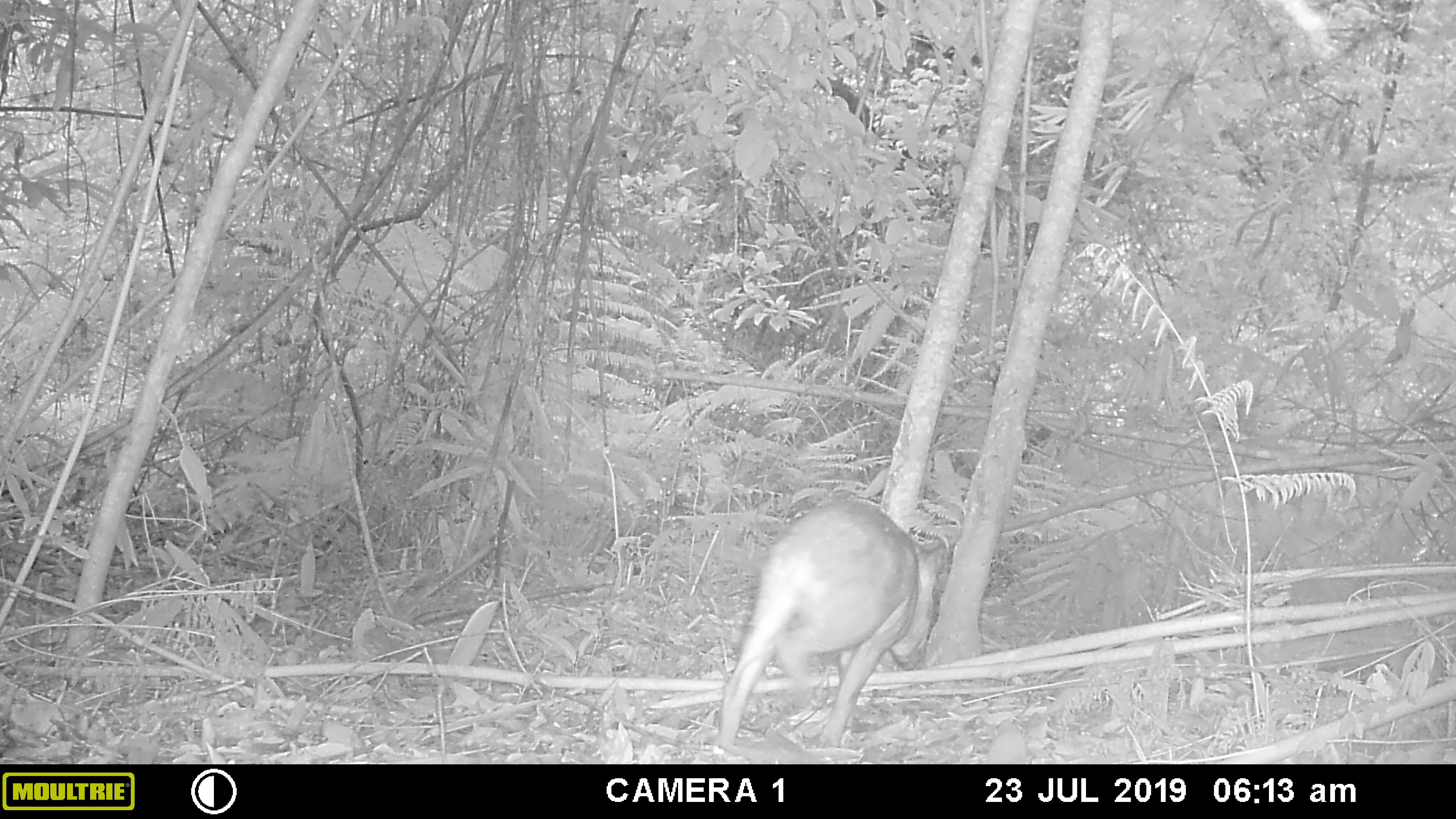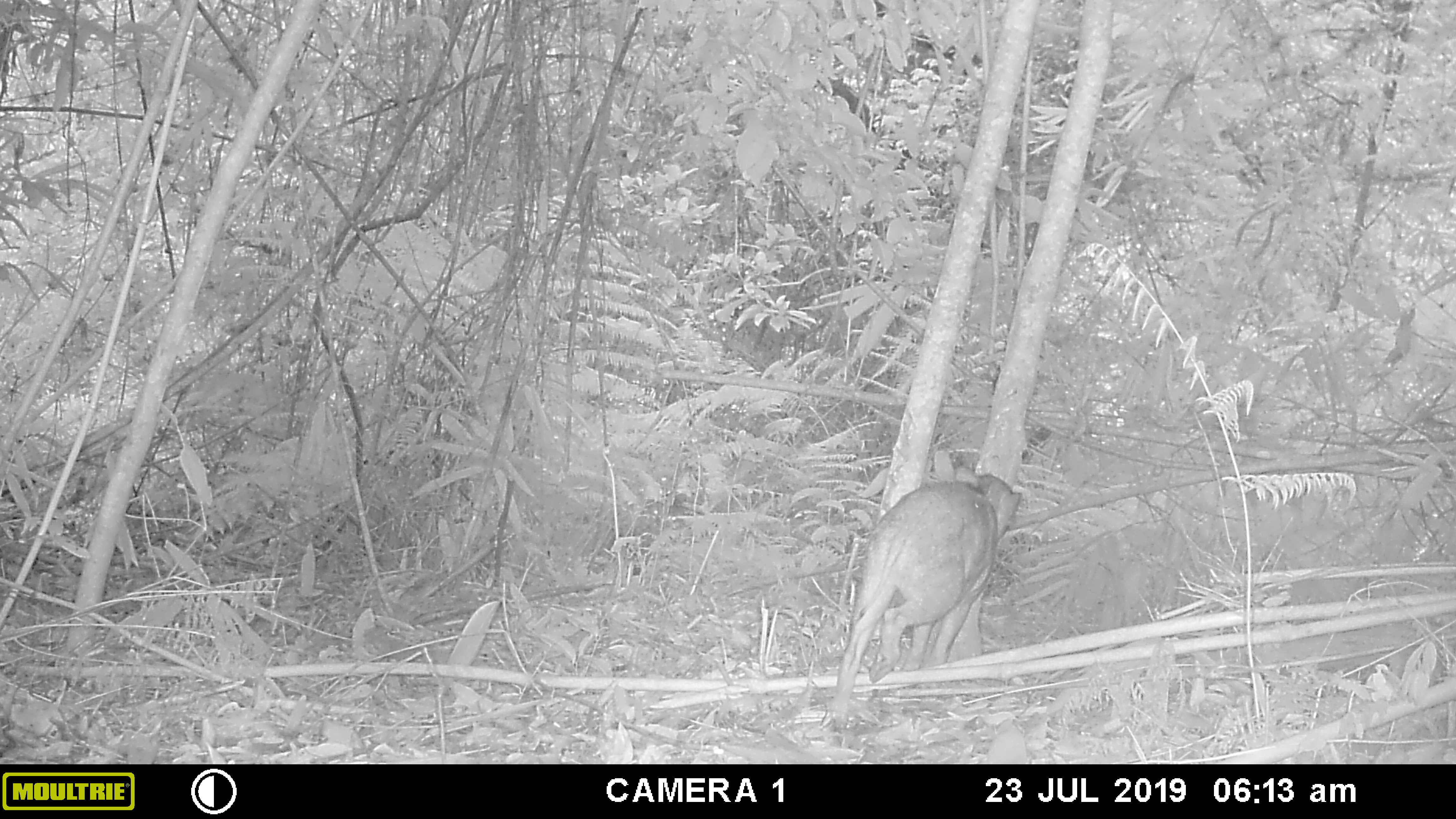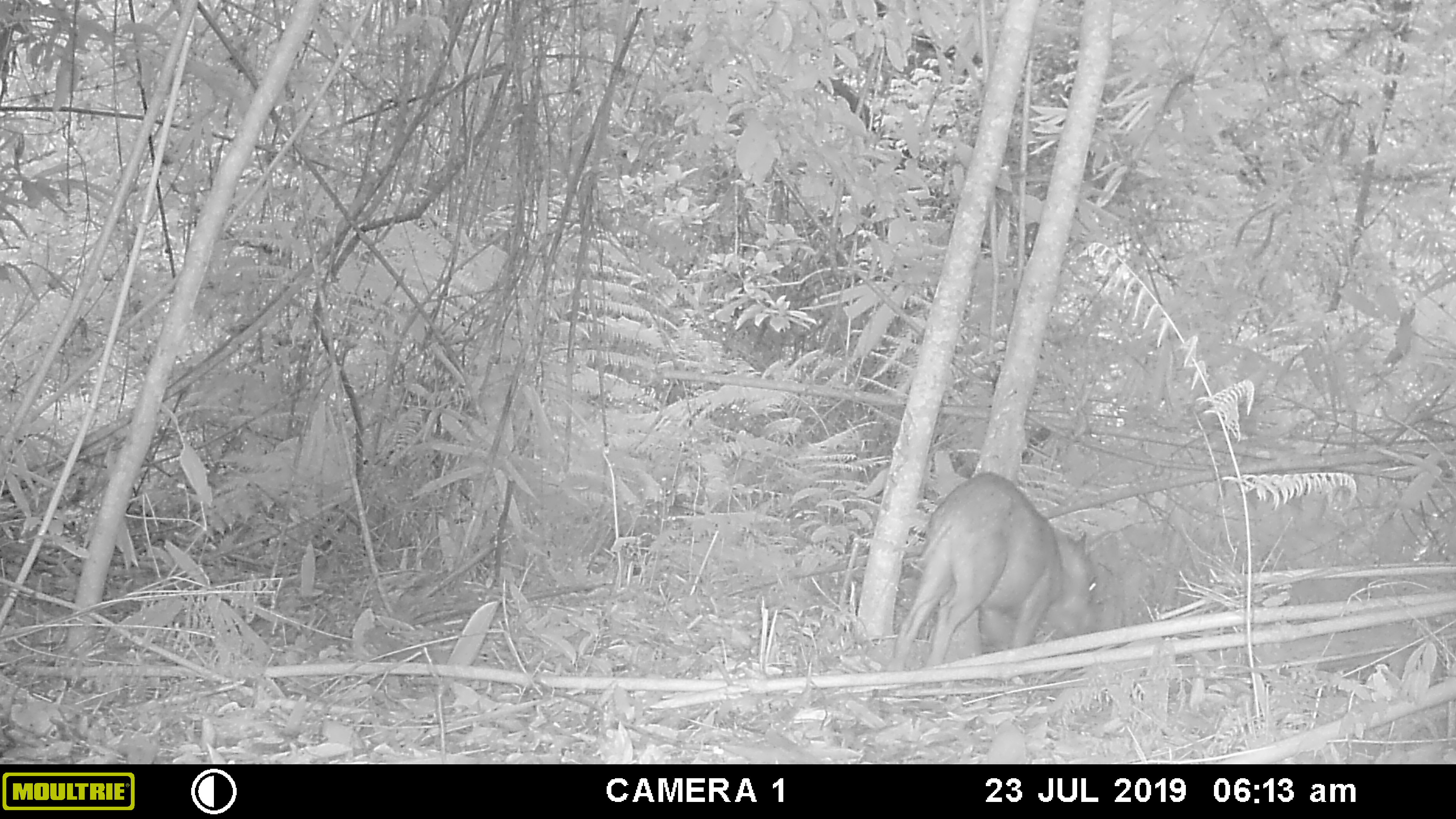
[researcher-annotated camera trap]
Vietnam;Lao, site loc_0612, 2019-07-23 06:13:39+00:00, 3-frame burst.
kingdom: Animalia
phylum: Chordata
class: Mammalia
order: Artiodactyla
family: Suidae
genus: Sus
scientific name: Sus scrofa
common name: eurasian wild pig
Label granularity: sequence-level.